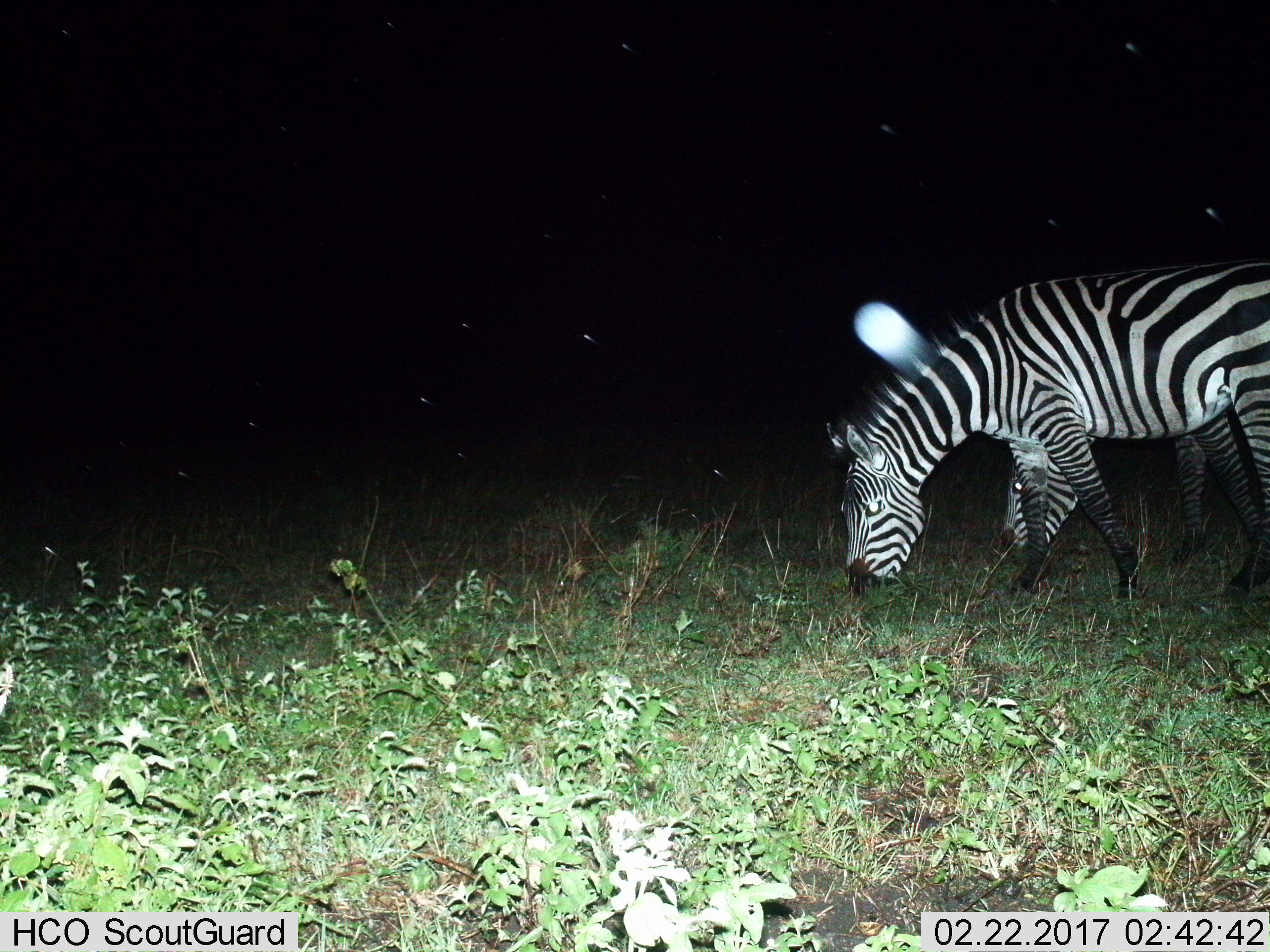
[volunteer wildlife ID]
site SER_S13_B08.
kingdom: Animalia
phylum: Chordata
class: Mammalia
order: Perissodactyla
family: Equidae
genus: Equus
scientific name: Equus quagga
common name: plains zebra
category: zebraplains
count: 1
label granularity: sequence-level